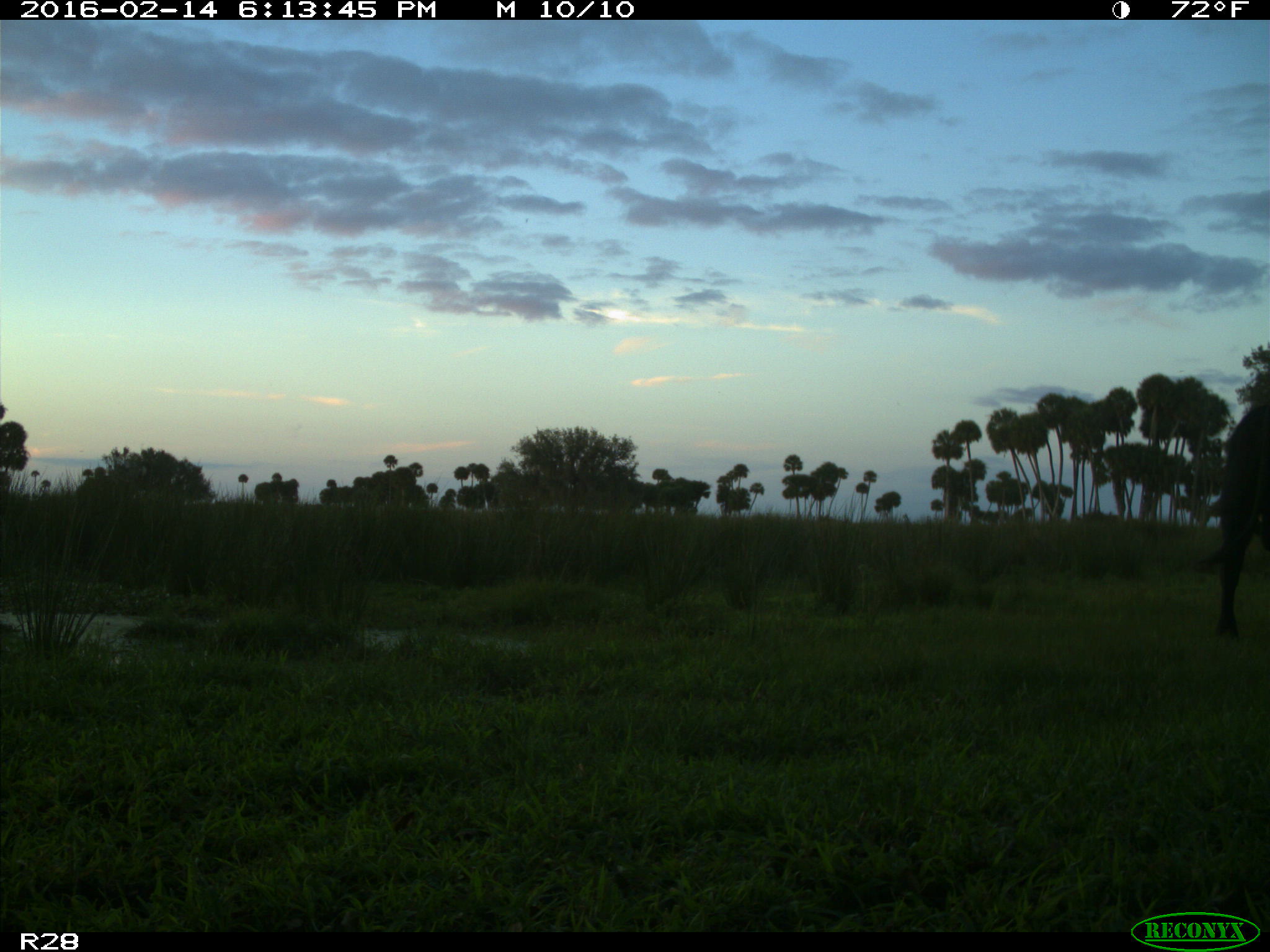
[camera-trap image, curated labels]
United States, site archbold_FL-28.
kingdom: Animalia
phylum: Chordata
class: Mammalia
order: Artiodactyla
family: Bovidae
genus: Bos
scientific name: Bos taurus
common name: domestic cow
Bos taurus (domestic cow).